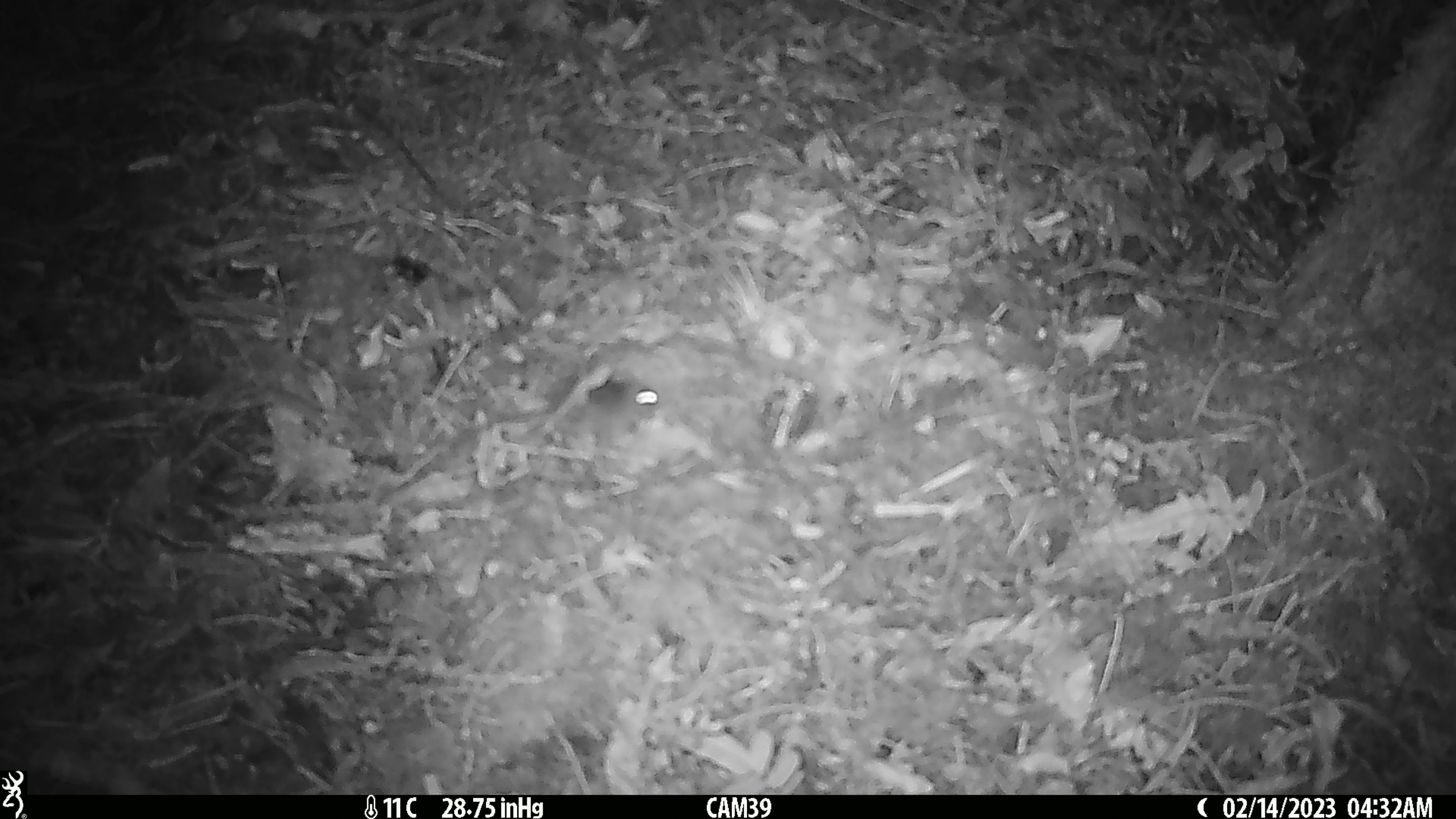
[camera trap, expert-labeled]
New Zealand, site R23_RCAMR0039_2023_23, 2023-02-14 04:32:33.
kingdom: Animalia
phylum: Chordata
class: Mammalia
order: Rodentia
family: Muridae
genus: Mus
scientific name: Mus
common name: mouse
Mouse (Mus).